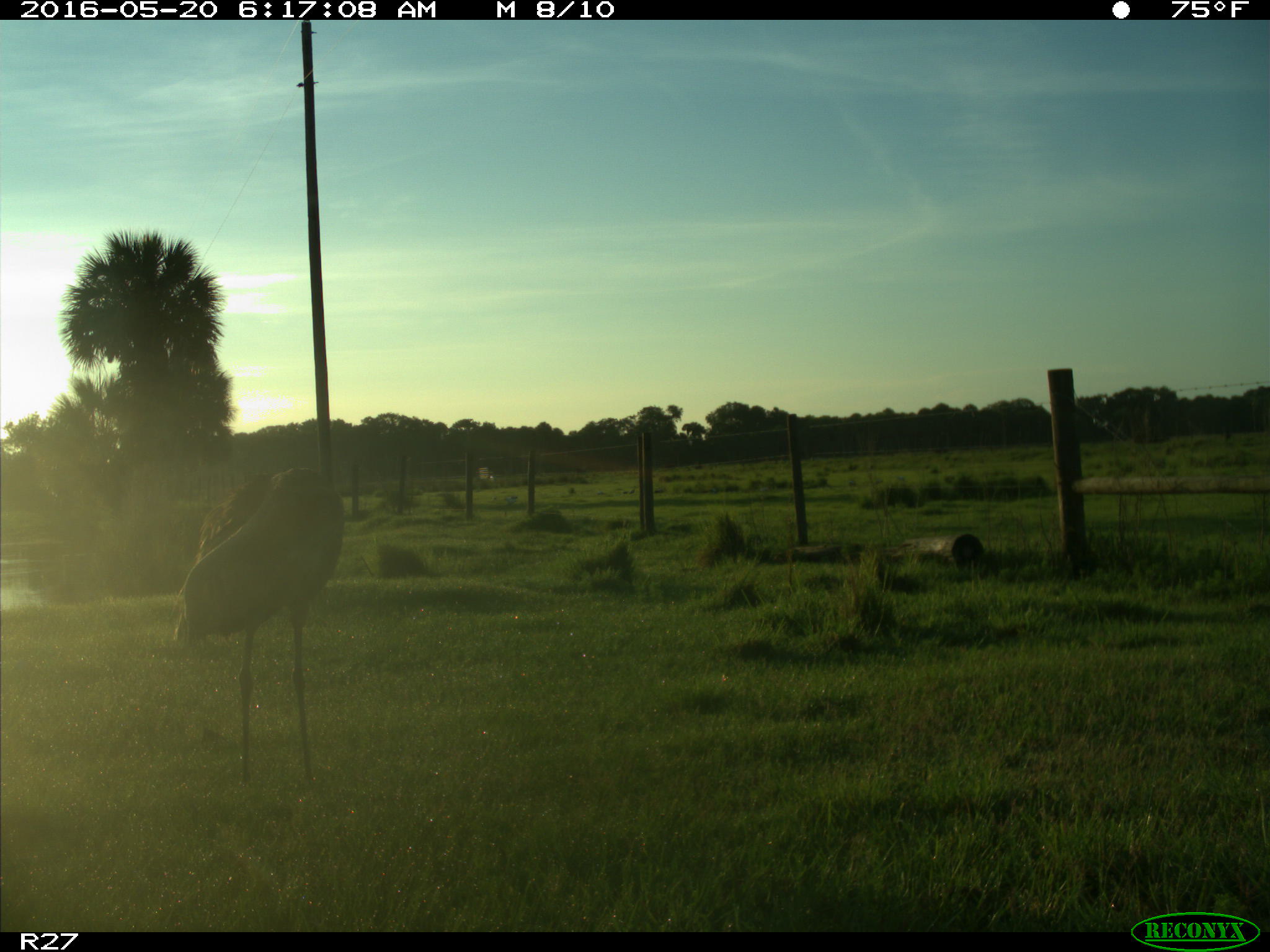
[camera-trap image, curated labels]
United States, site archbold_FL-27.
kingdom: Animalia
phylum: Chordata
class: Aves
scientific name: Aves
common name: birds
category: unidentified bird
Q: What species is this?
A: Unidentified bird (birds) (Aves).